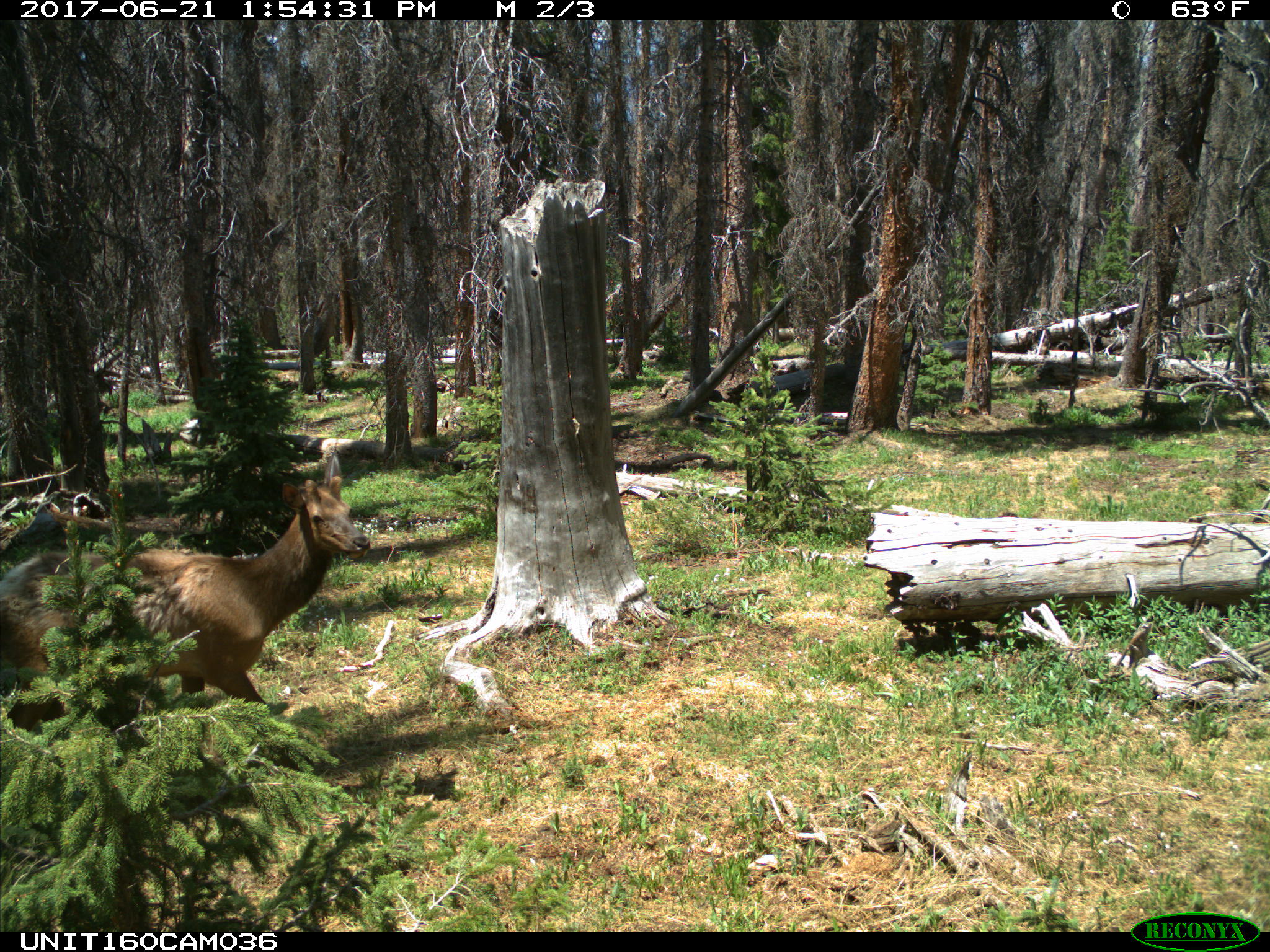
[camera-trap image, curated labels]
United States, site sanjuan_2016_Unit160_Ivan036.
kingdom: Animalia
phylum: Chordata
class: Mammalia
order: Artiodactyla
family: Cervidae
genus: Cervus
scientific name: Cervus elaphus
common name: red deer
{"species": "Cervus elaphus (red deer)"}